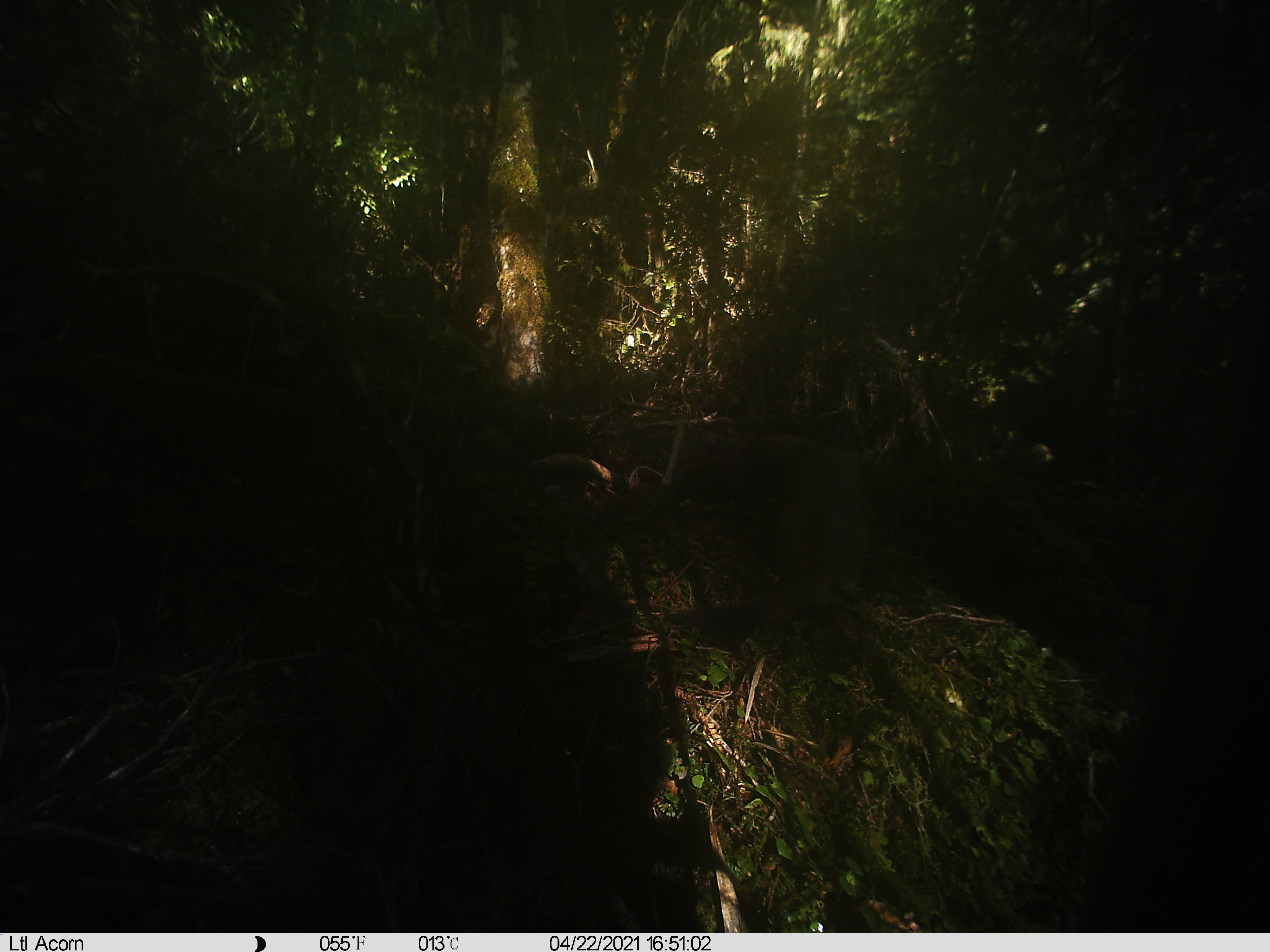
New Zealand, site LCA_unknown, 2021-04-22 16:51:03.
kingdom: Animalia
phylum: Chordata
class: Mammalia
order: Carnivora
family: Mustelidae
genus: Mustela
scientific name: Mustela erminea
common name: stoat